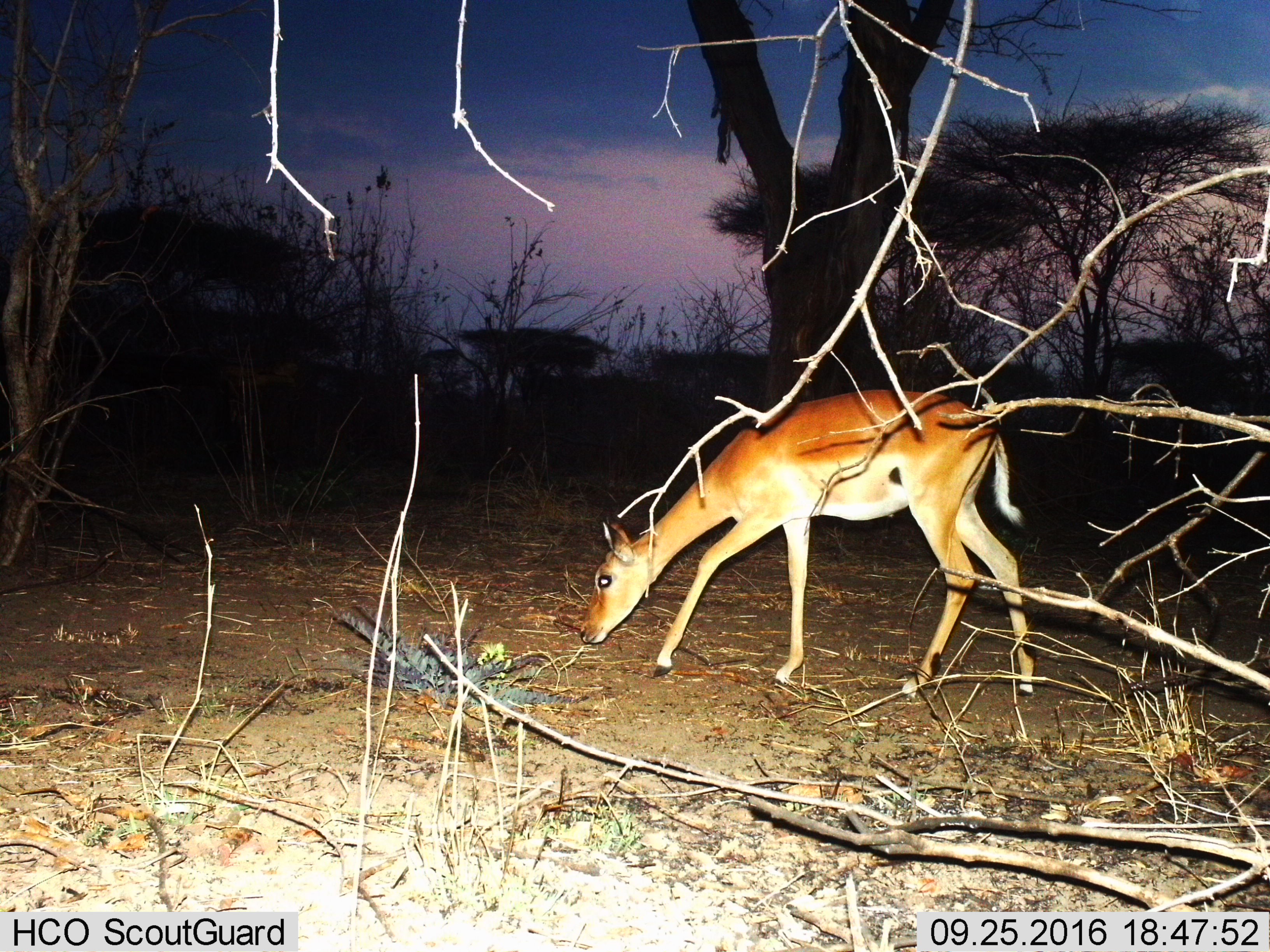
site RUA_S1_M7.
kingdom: Animalia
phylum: Chordata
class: Mammalia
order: Artiodactyla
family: Bovidae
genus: Aepyceros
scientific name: Aepyceros melampus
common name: impala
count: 1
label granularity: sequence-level